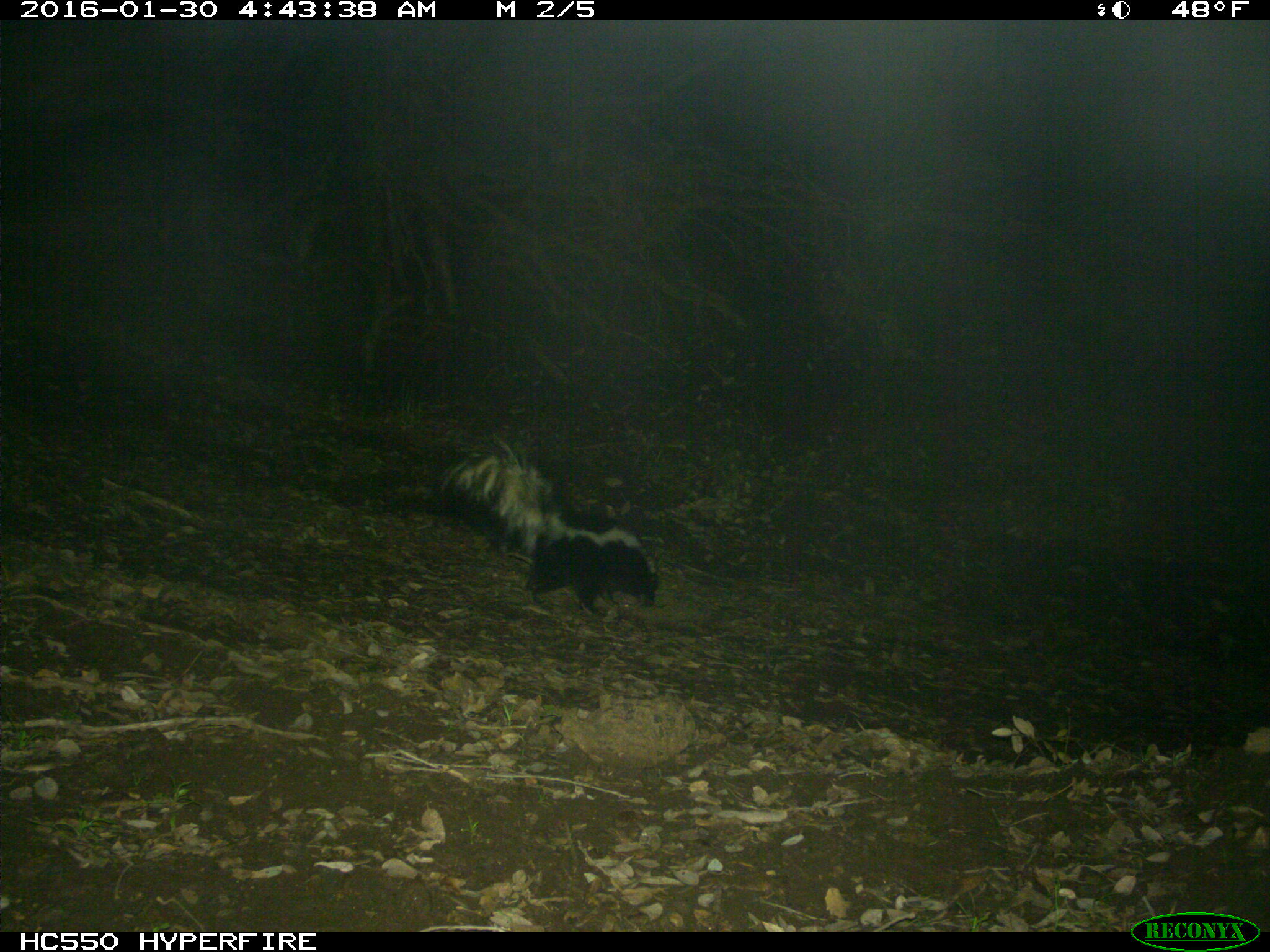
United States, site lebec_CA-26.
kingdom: Animalia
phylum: Chordata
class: Mammalia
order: Carnivora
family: Mephitidae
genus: Mephitis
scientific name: Mephitis mephitis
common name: striped skunk